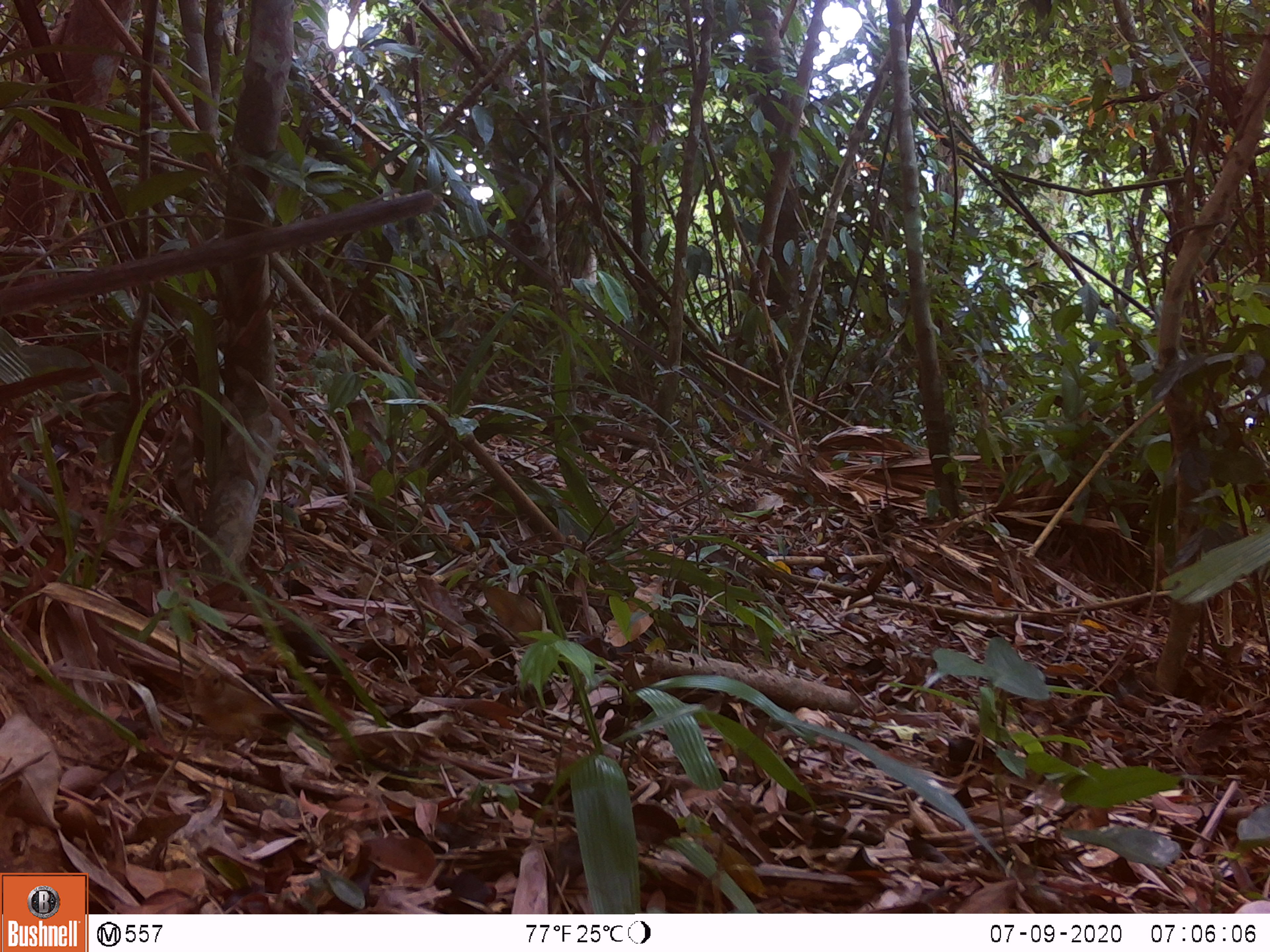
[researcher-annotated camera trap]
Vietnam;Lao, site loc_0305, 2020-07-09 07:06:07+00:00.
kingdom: Animalia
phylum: Chordata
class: Aves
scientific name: Aves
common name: bird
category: unidentified bird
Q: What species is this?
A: Unidentified bird (bird) (Aves).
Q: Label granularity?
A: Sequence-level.